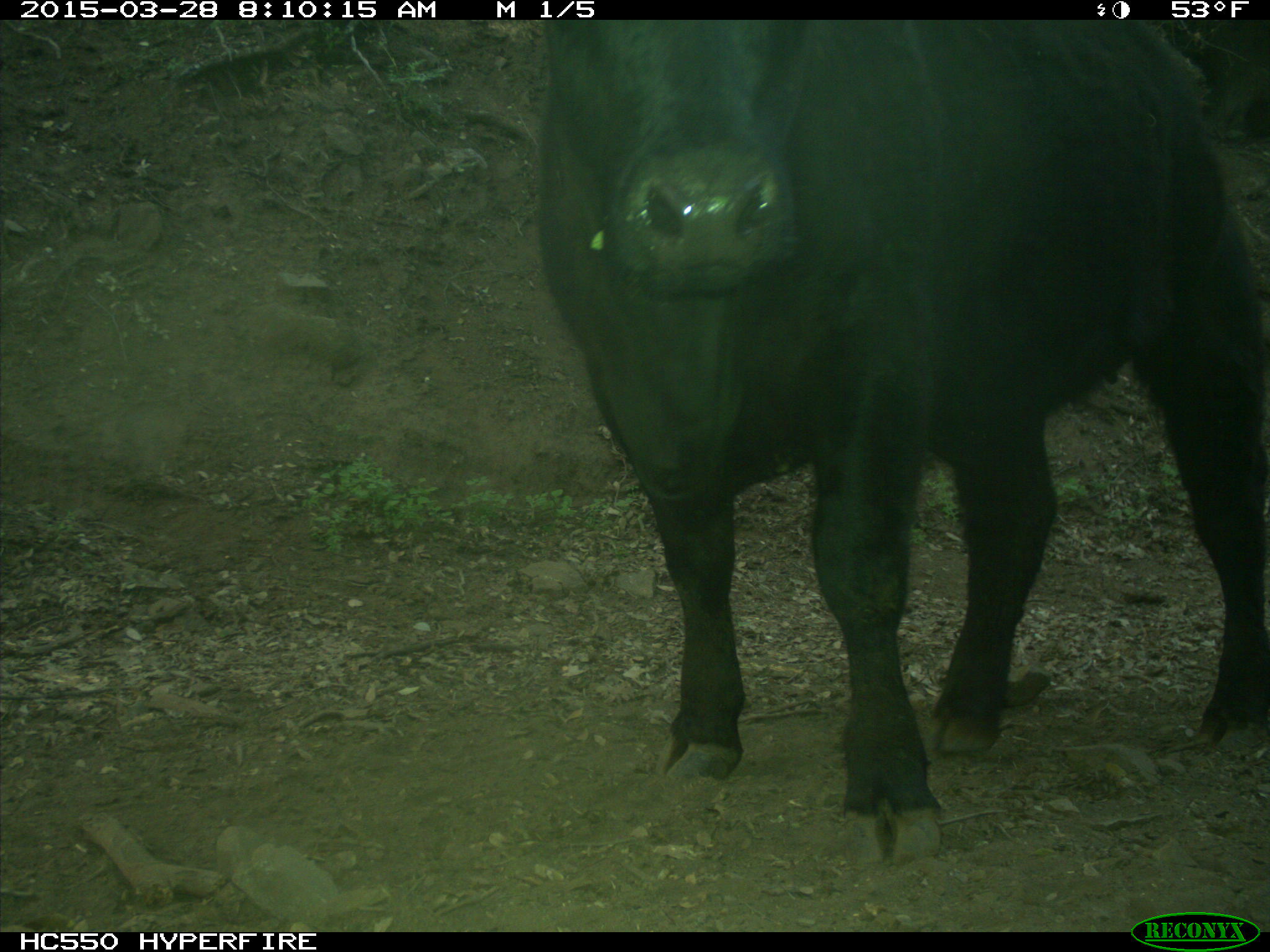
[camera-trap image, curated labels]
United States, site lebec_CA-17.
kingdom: Animalia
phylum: Chordata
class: Mammalia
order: Artiodactyla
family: Bovidae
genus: Bos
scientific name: Bos taurus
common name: domestic cow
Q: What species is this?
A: Bos taurus (domestic cow).